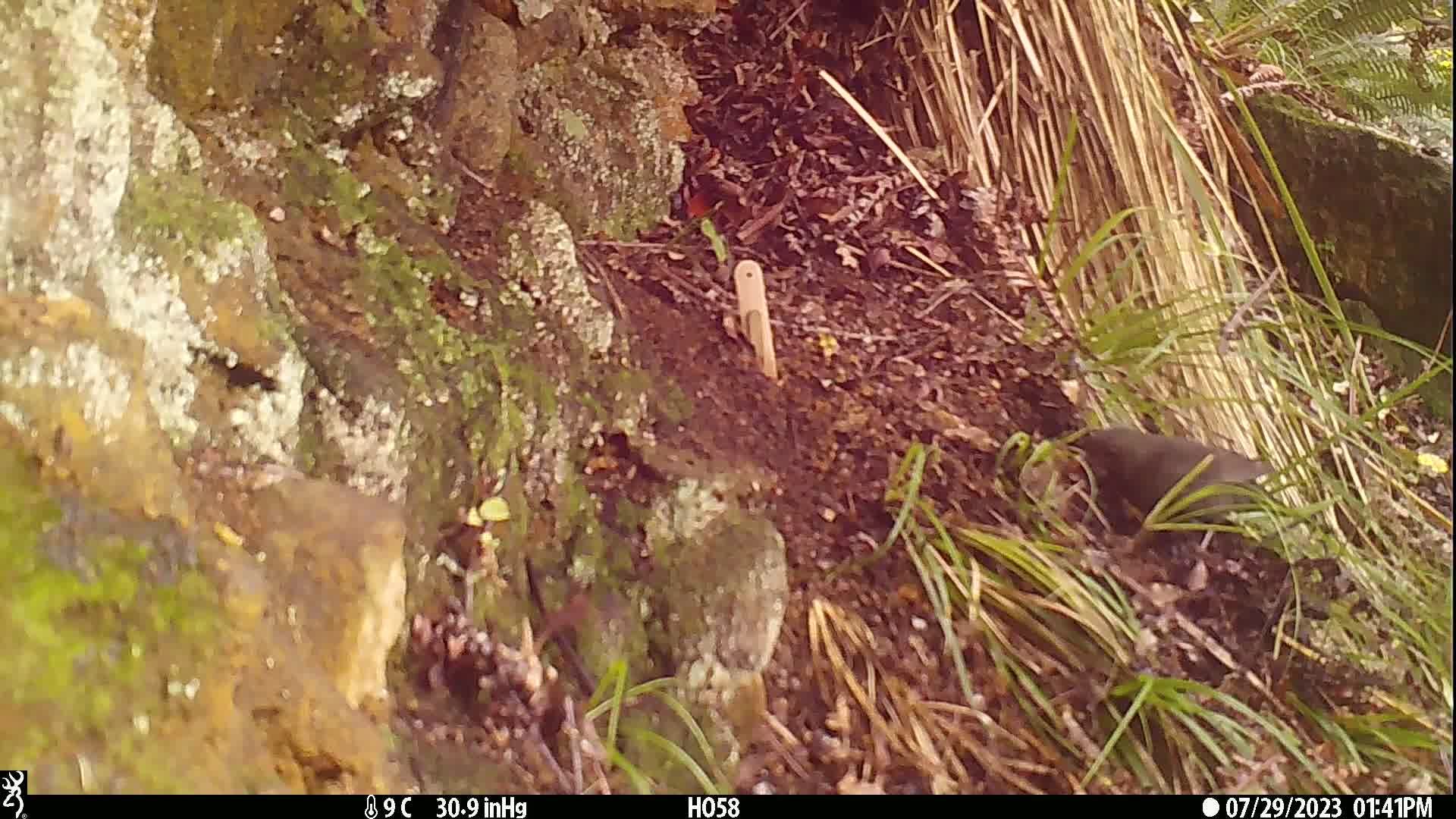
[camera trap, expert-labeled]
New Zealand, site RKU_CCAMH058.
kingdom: Animalia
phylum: Chordata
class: Aves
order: Passeriformes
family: Turdidae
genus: Turdus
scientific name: Turdus merula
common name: eurasian blackbird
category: blackbird